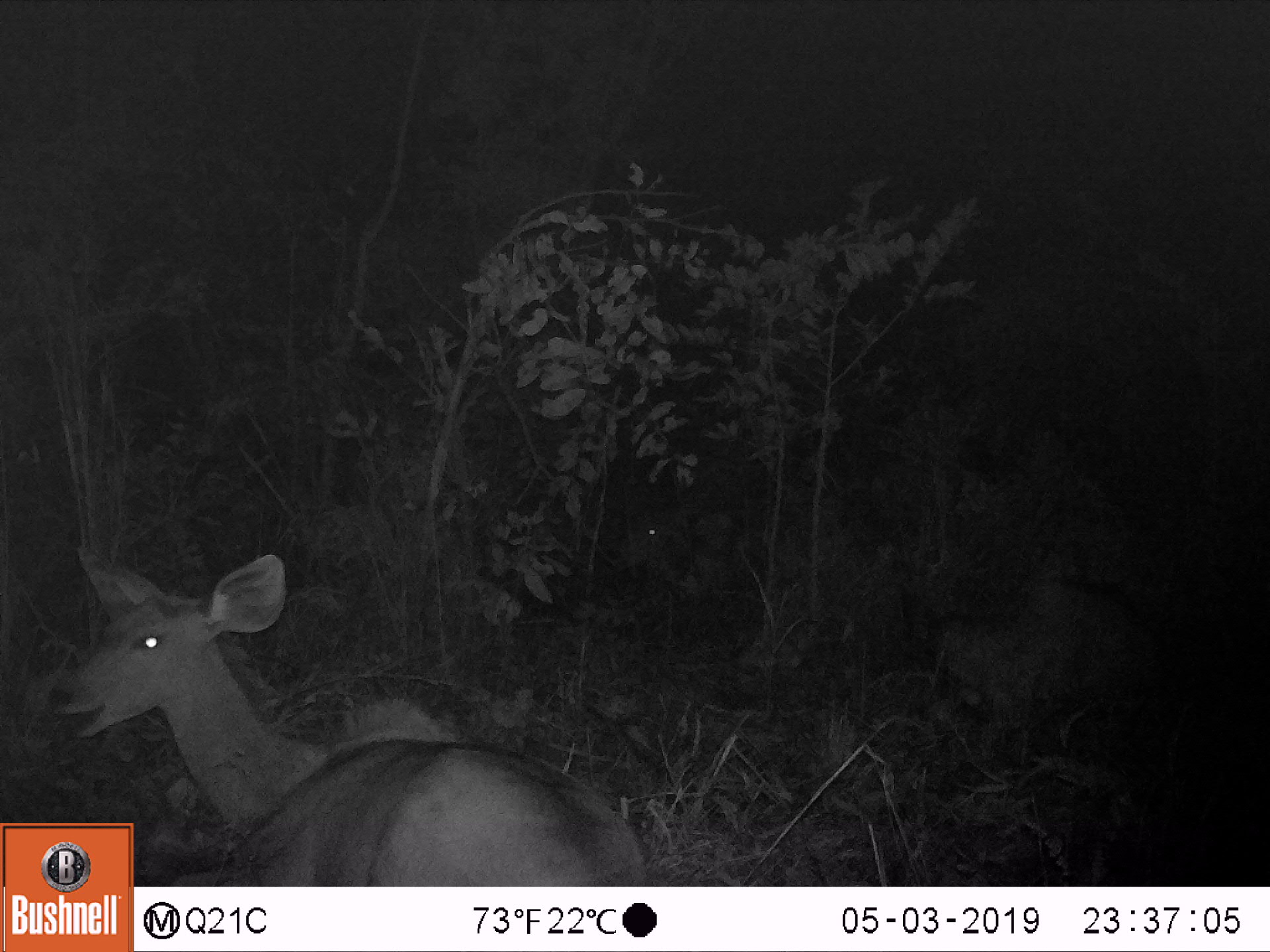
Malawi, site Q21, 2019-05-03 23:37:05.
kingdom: Animalia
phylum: Chordata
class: Mammalia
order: Artiodactyla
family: Bovidae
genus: Tragelaphus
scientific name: Tragelaphus strepsiceros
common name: greater kudu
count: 3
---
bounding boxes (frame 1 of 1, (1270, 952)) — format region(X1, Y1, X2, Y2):
greater kudu: region(42, 543, 615, 815); region(905, 549, 1182, 745); region(593, 484, 710, 576)